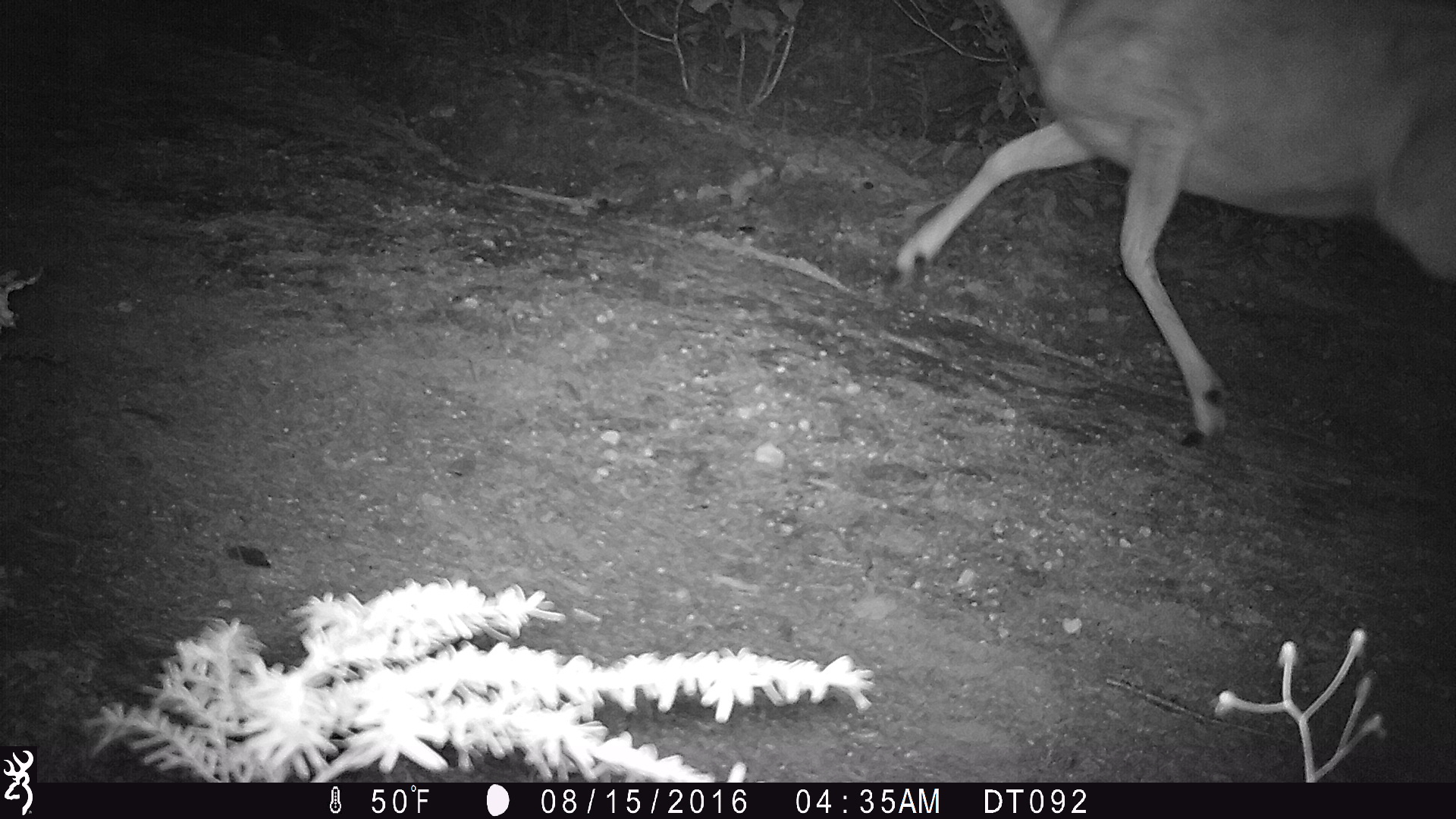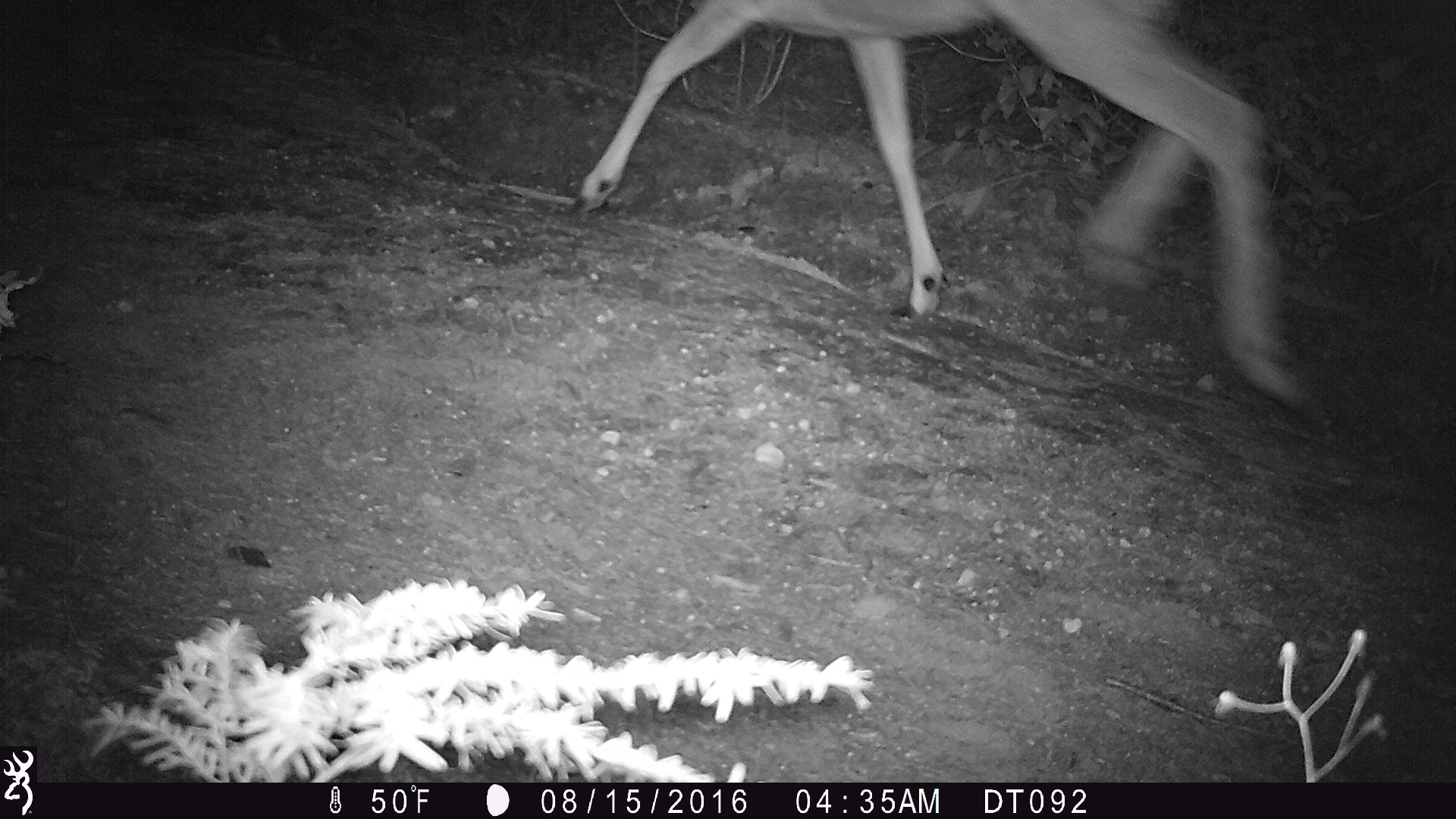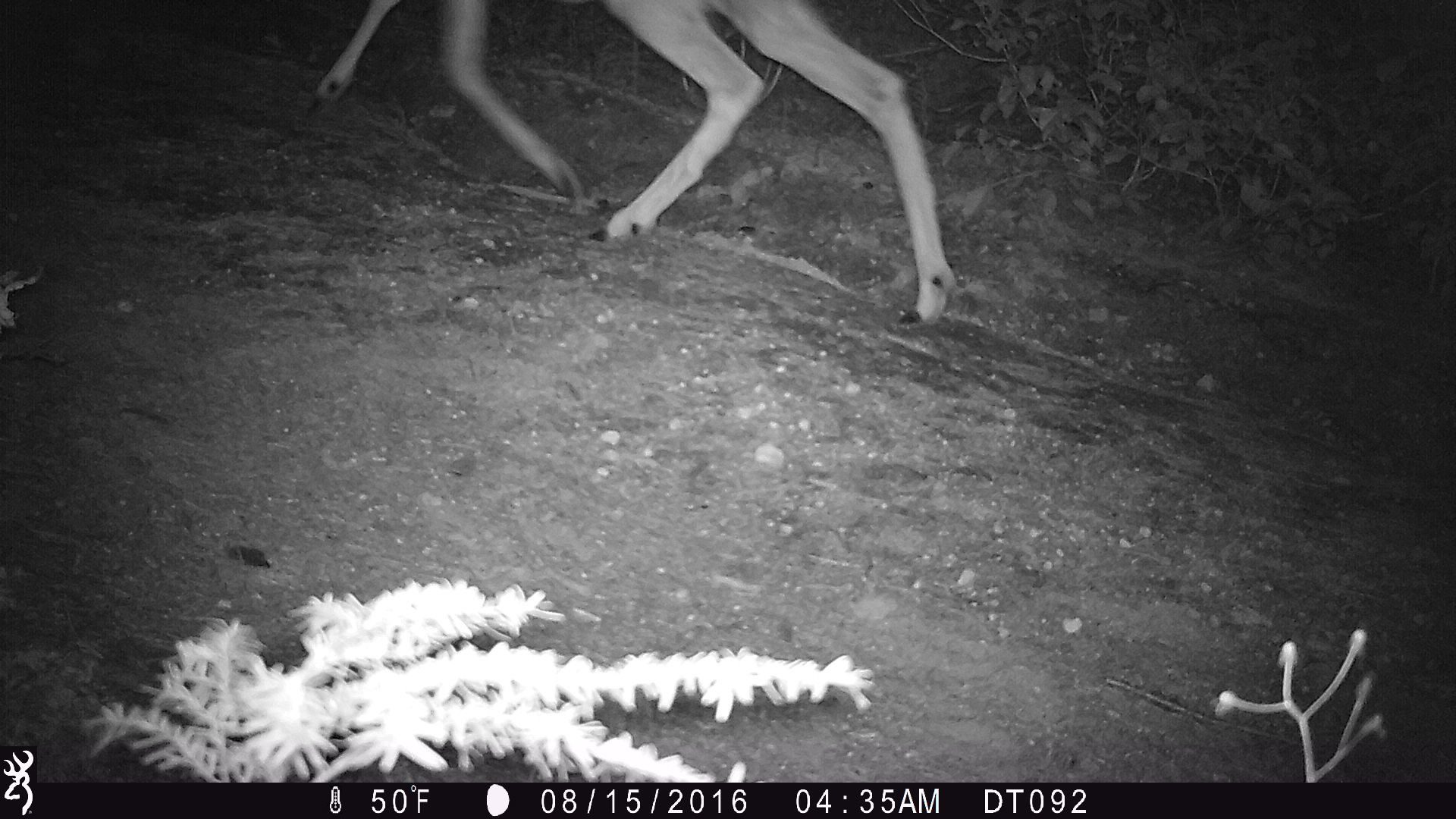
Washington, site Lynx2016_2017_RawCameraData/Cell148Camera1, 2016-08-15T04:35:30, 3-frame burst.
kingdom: Animalia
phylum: Chordata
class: Mammalia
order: Artiodactyla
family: Cervidae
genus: Odocoileus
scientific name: Odocoileus hemionus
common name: mule deer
Odocoileus hemionus (mule deer). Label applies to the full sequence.